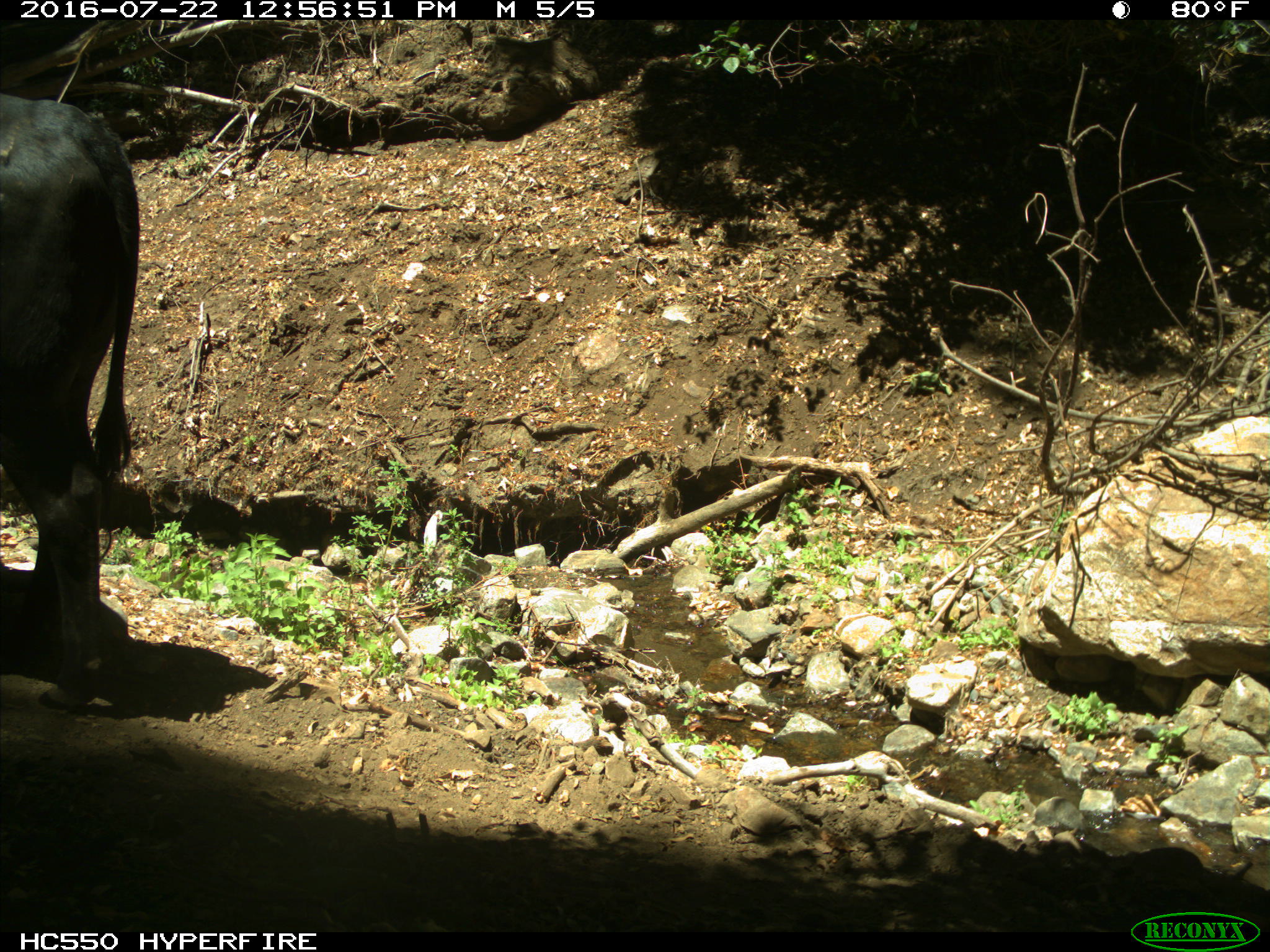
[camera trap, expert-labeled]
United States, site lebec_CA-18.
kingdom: Animalia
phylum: Chordata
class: Mammalia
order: Artiodactyla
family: Bovidae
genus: Bos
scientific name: Bos taurus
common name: domestic cow